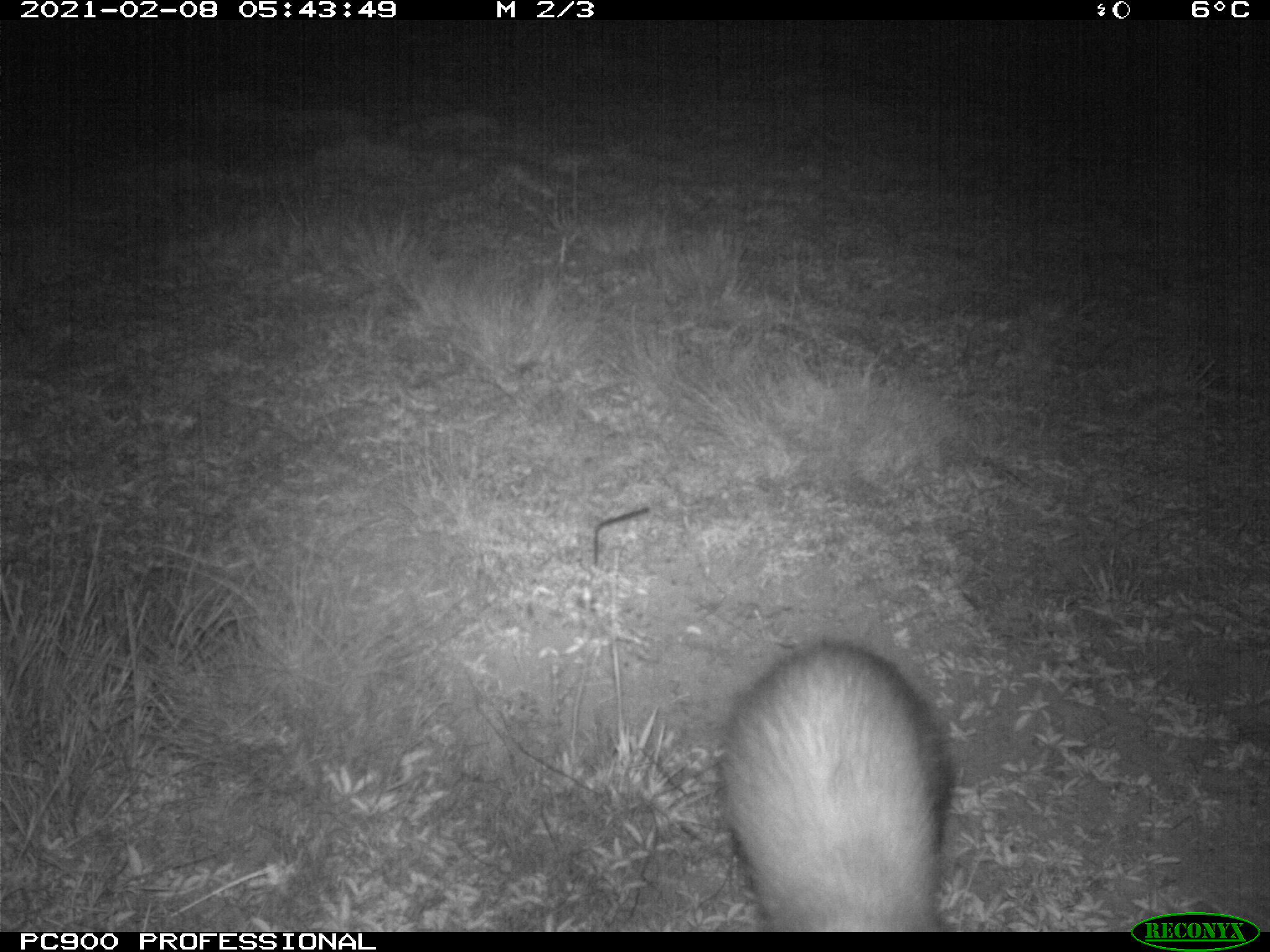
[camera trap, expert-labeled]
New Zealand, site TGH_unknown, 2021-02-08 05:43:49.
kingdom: Animalia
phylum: Chordata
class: Mammalia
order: Carnivora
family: Mustelidae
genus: Mustela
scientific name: Mustela furo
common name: ferret